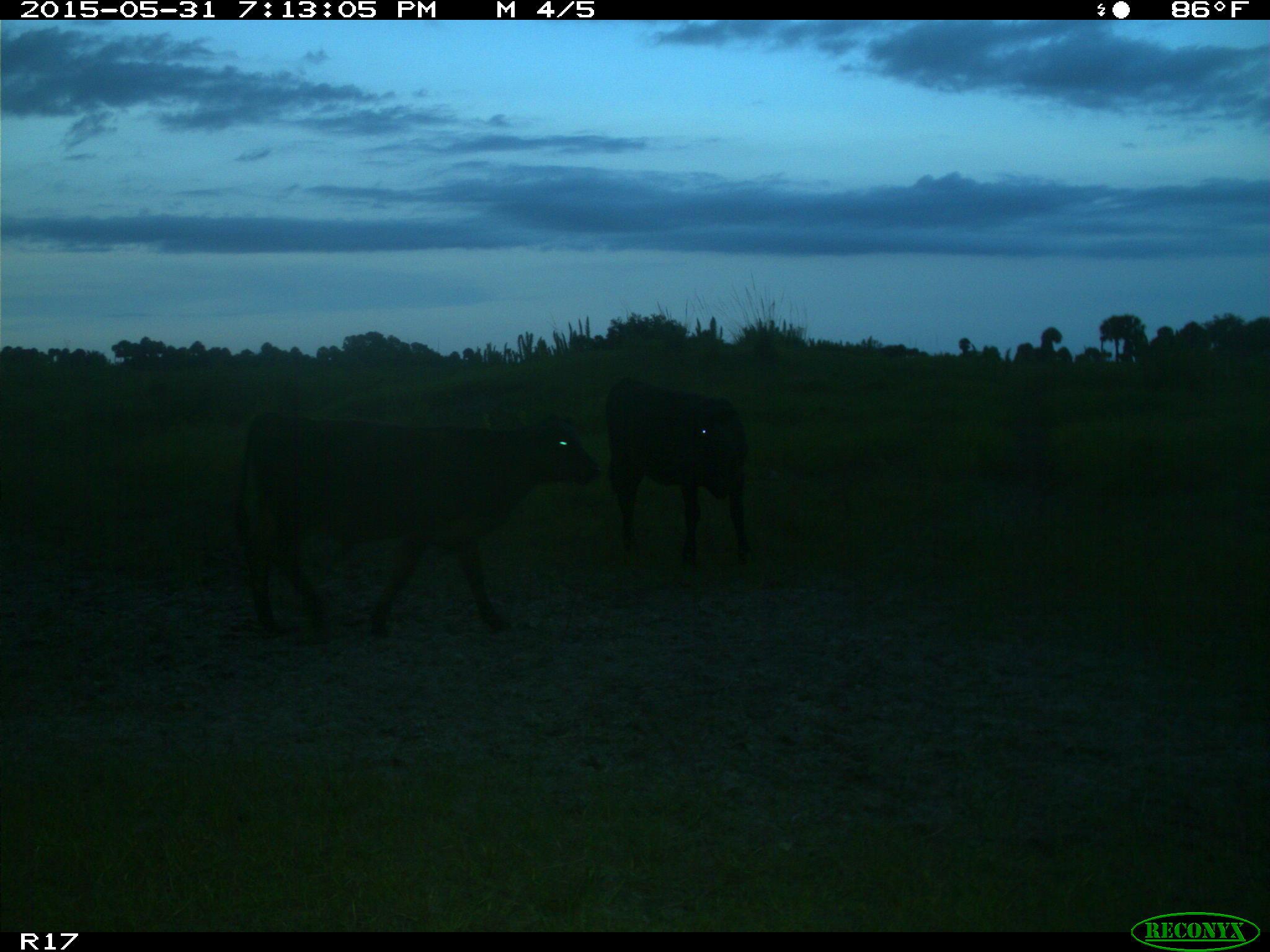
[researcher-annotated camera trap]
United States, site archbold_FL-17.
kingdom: Animalia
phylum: Chordata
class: Mammalia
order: Artiodactyla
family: Bovidae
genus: Bos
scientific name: Bos taurus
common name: domestic cow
Bos taurus (domestic cow).